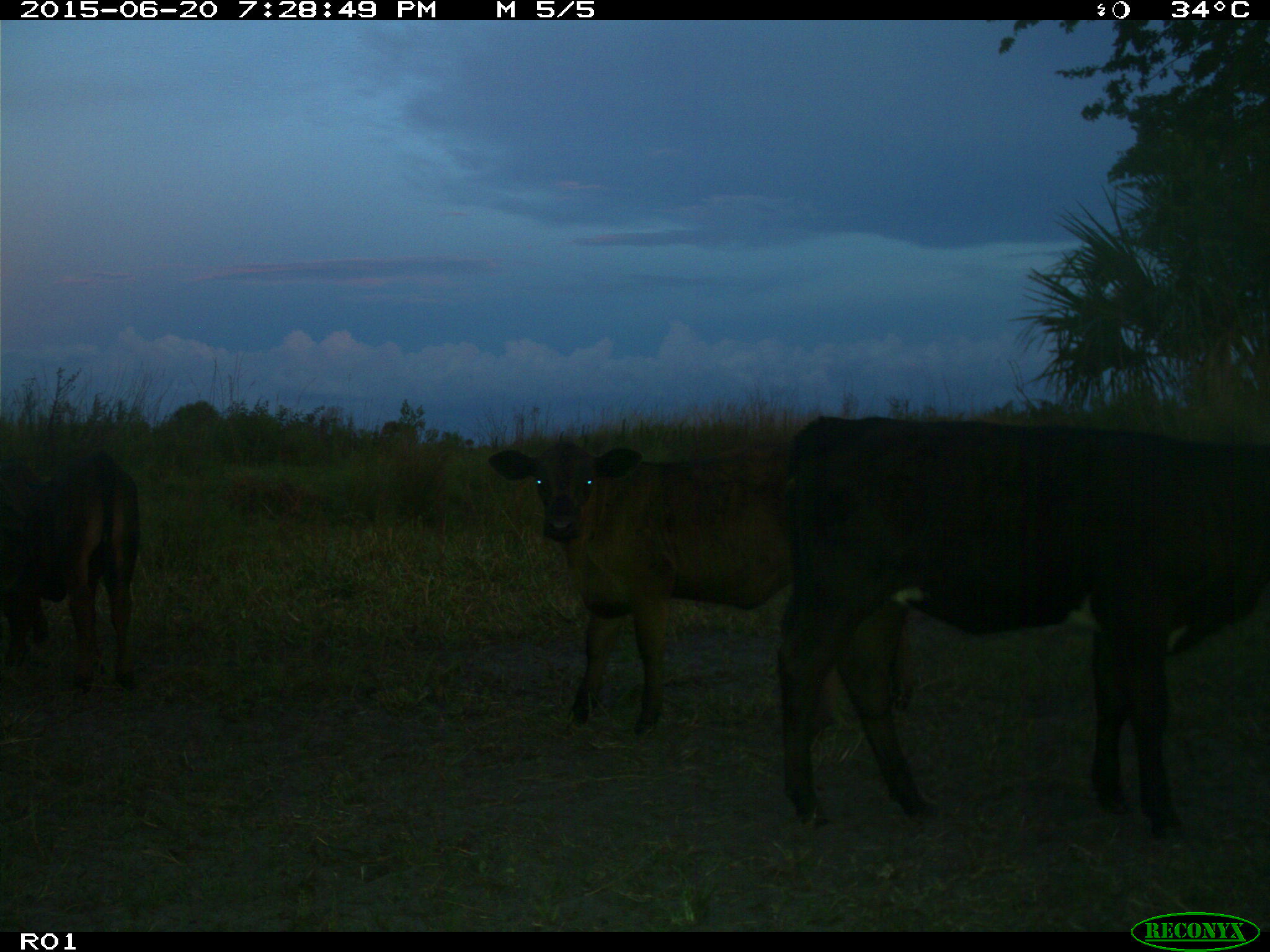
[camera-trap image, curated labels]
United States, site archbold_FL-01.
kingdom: Animalia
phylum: Chordata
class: Mammalia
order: Artiodactyla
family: Bovidae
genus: Bos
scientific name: Bos taurus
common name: domestic cow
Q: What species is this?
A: Bos taurus (domestic cow).